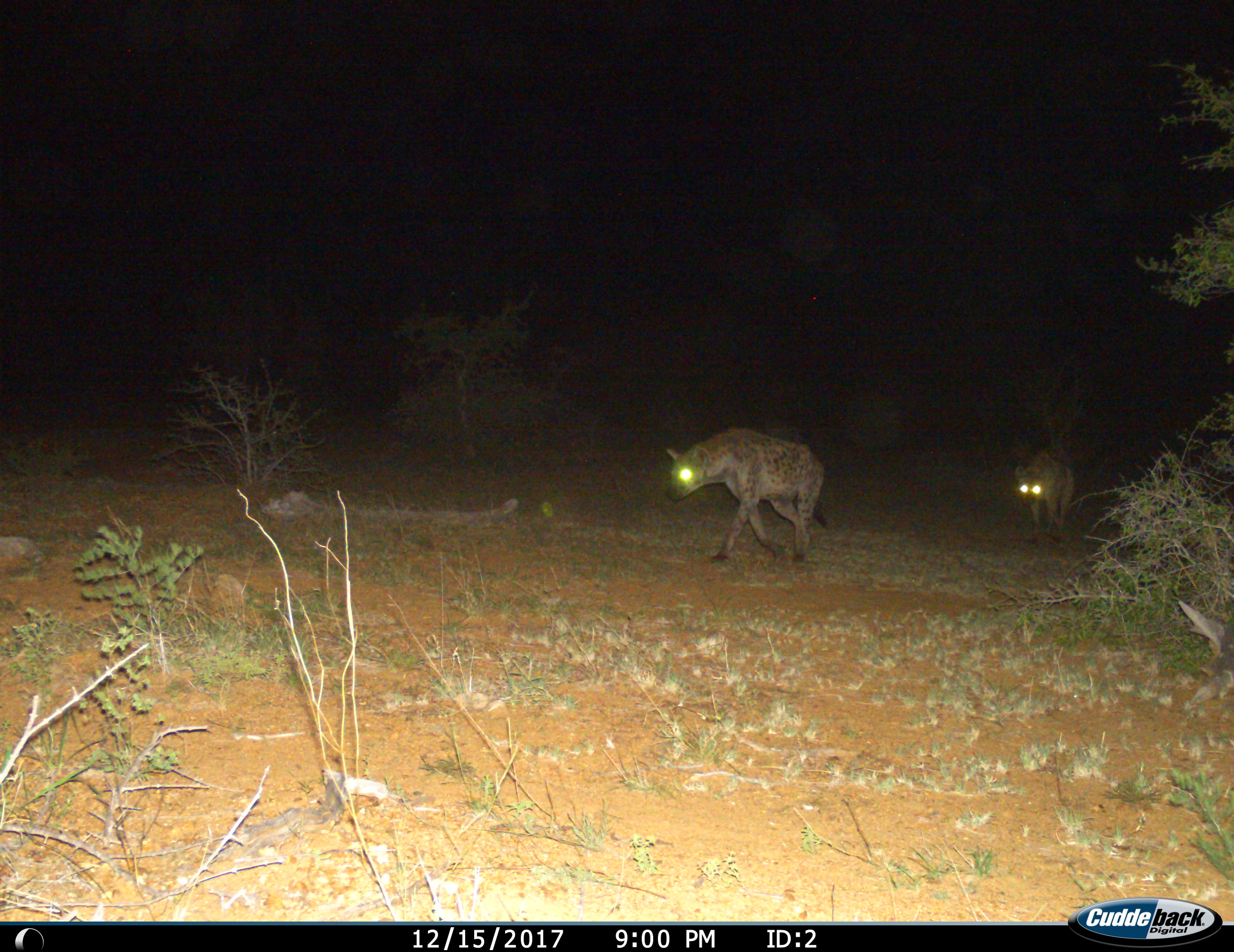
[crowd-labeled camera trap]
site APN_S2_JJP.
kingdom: Animalia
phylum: Chordata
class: Mammalia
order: Carnivora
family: Hyaenidae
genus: Crocuta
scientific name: Crocuta crocuta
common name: spotted hyena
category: hyenaspotted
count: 2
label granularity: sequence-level